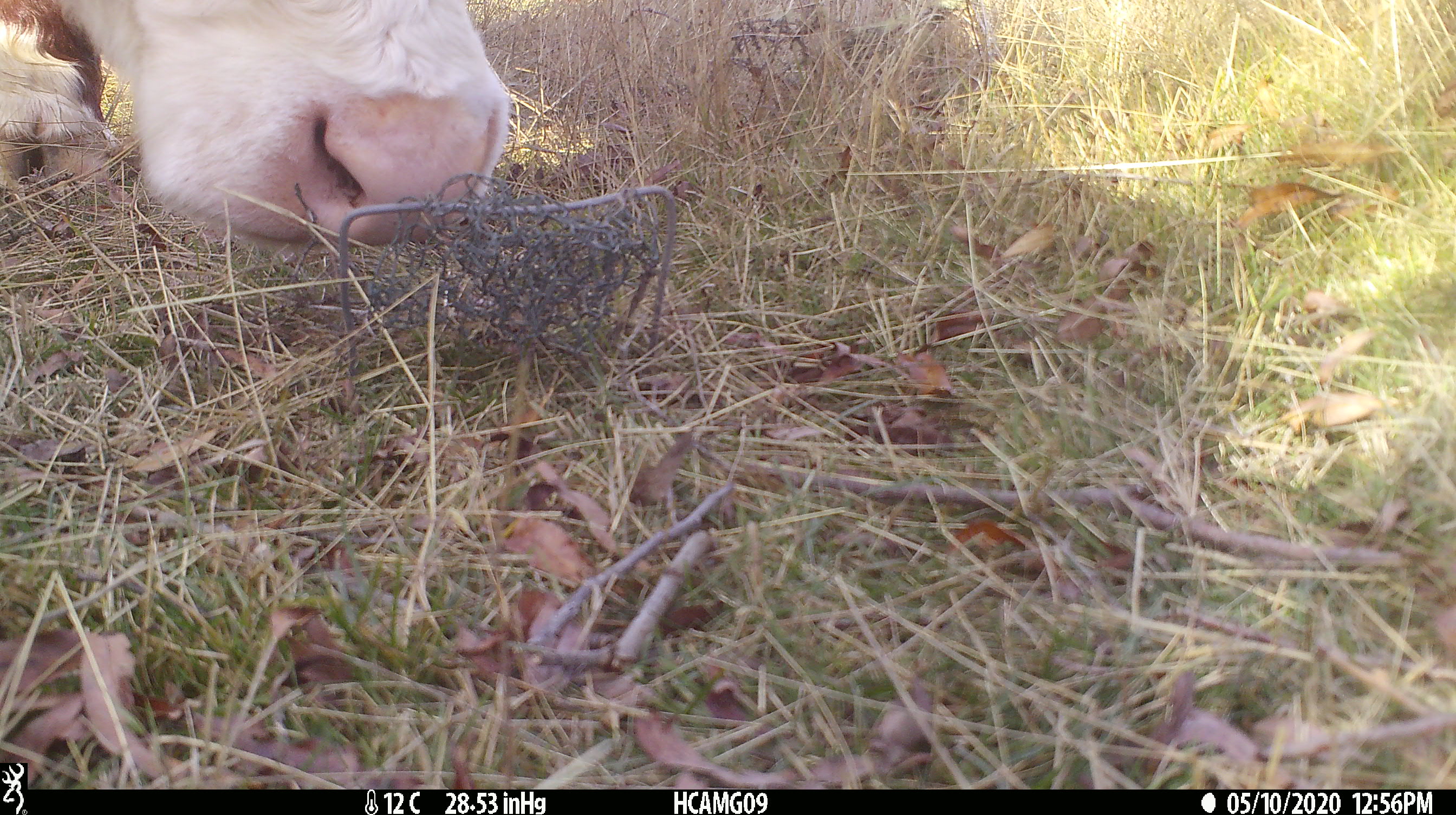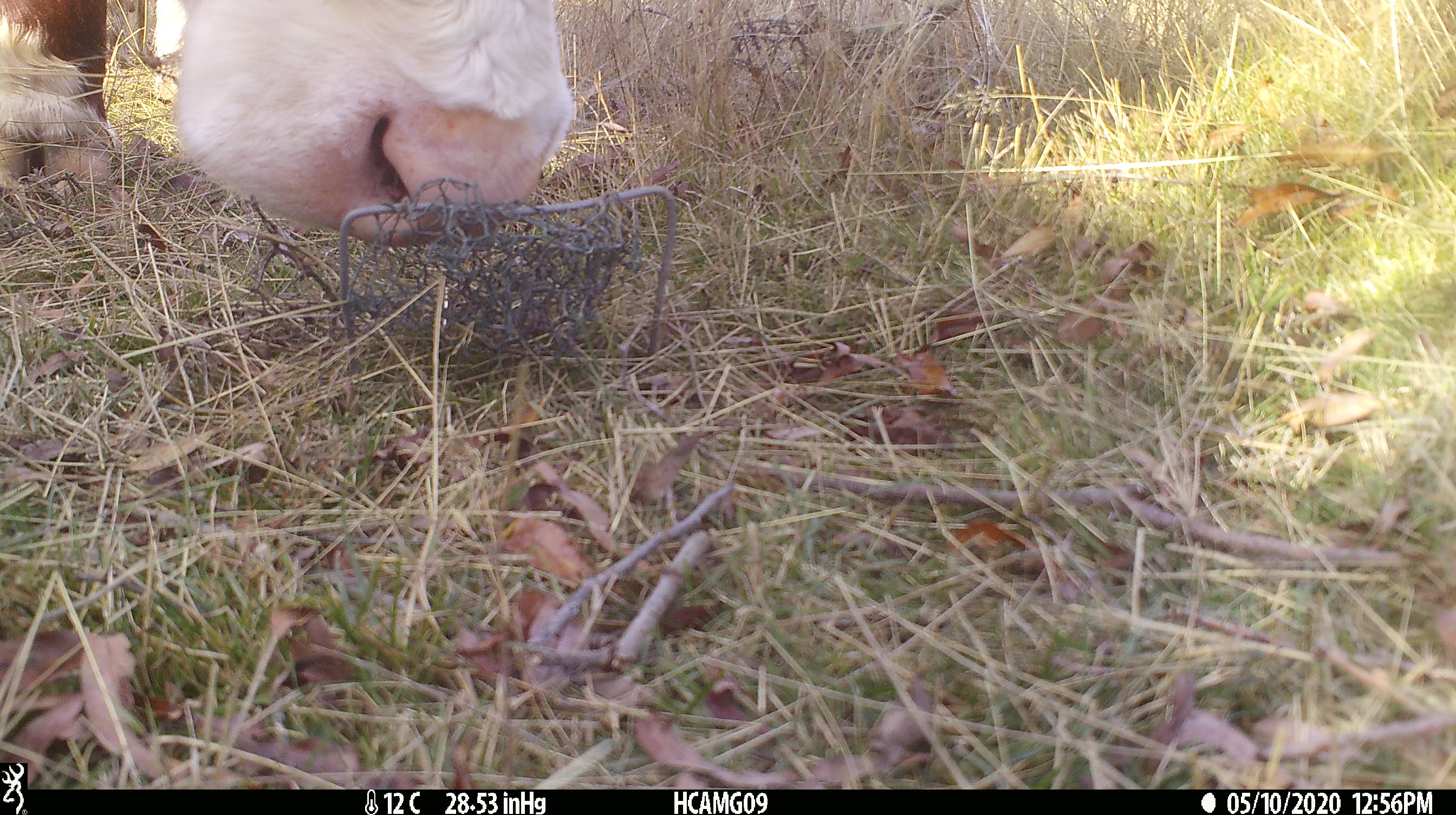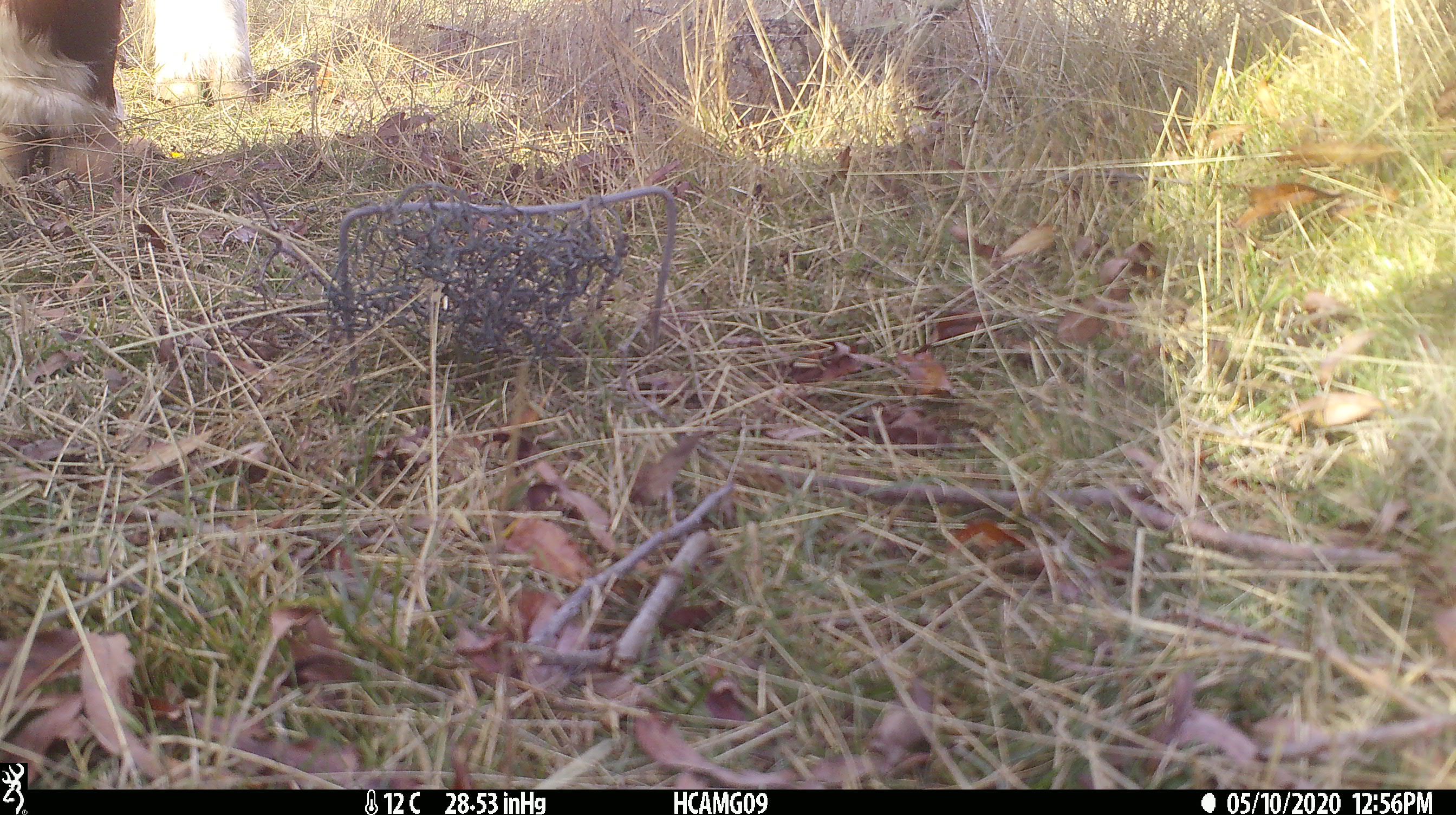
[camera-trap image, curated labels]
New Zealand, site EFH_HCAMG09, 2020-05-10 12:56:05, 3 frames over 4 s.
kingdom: Animalia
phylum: Chordata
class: Mammalia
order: Artiodactyla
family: Bovidae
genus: Bos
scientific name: Bos taurus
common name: domestic cow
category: cow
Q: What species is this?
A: Cow (domestic cow) (Bos taurus).